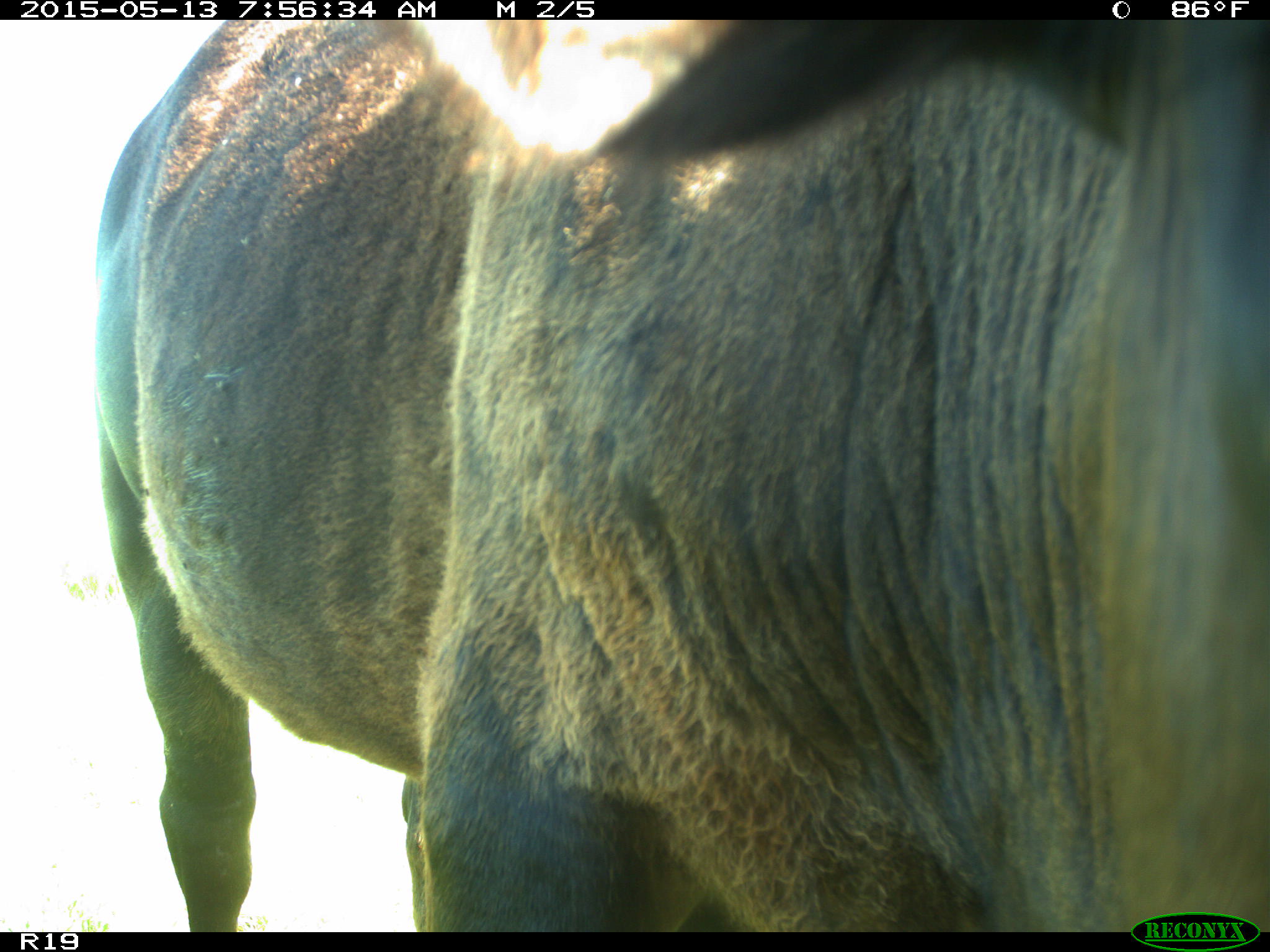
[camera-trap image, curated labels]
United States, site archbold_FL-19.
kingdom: Animalia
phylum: Chordata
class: Mammalia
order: Artiodactyla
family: Bovidae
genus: Bos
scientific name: Bos taurus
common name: domestic cow